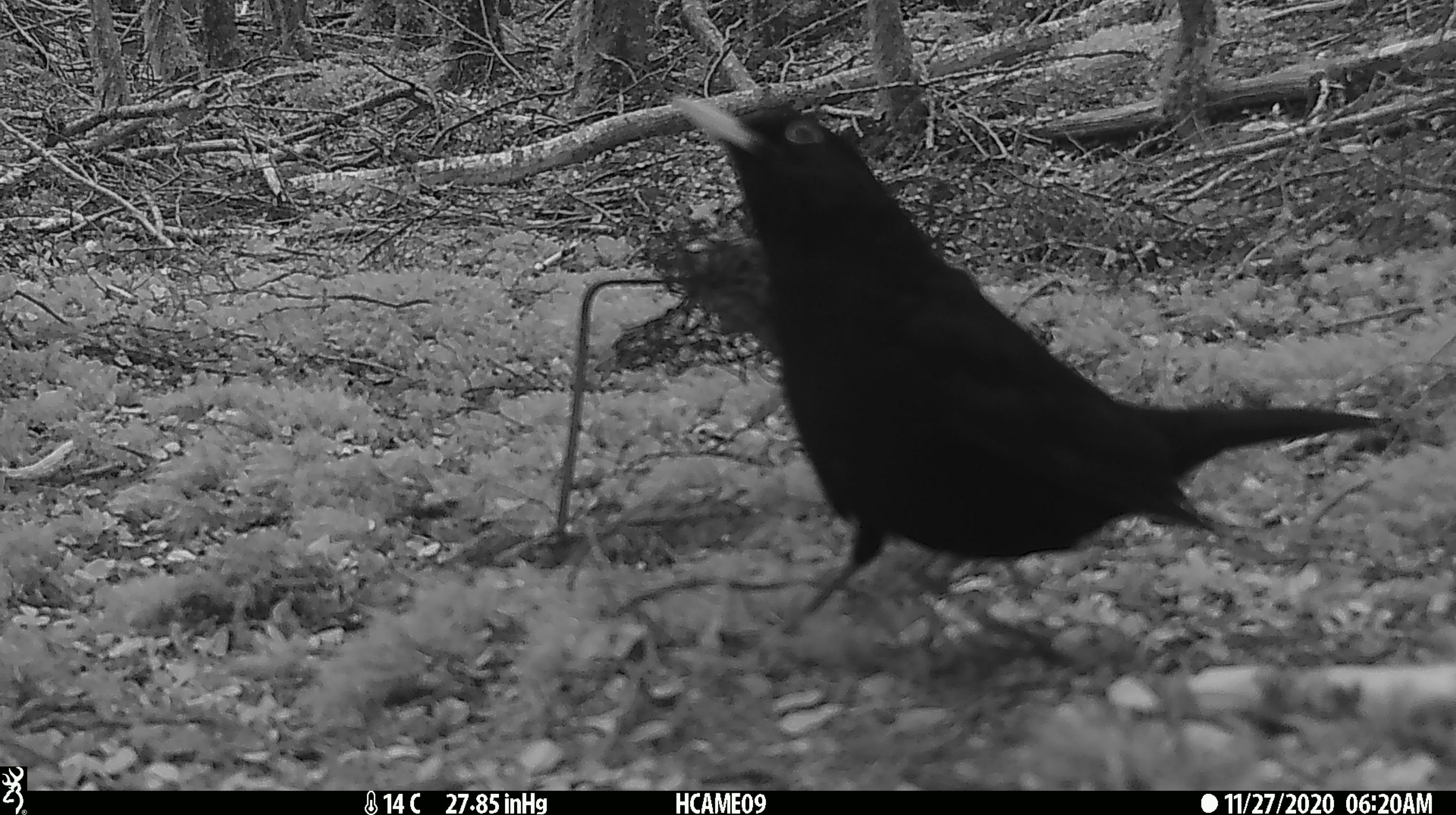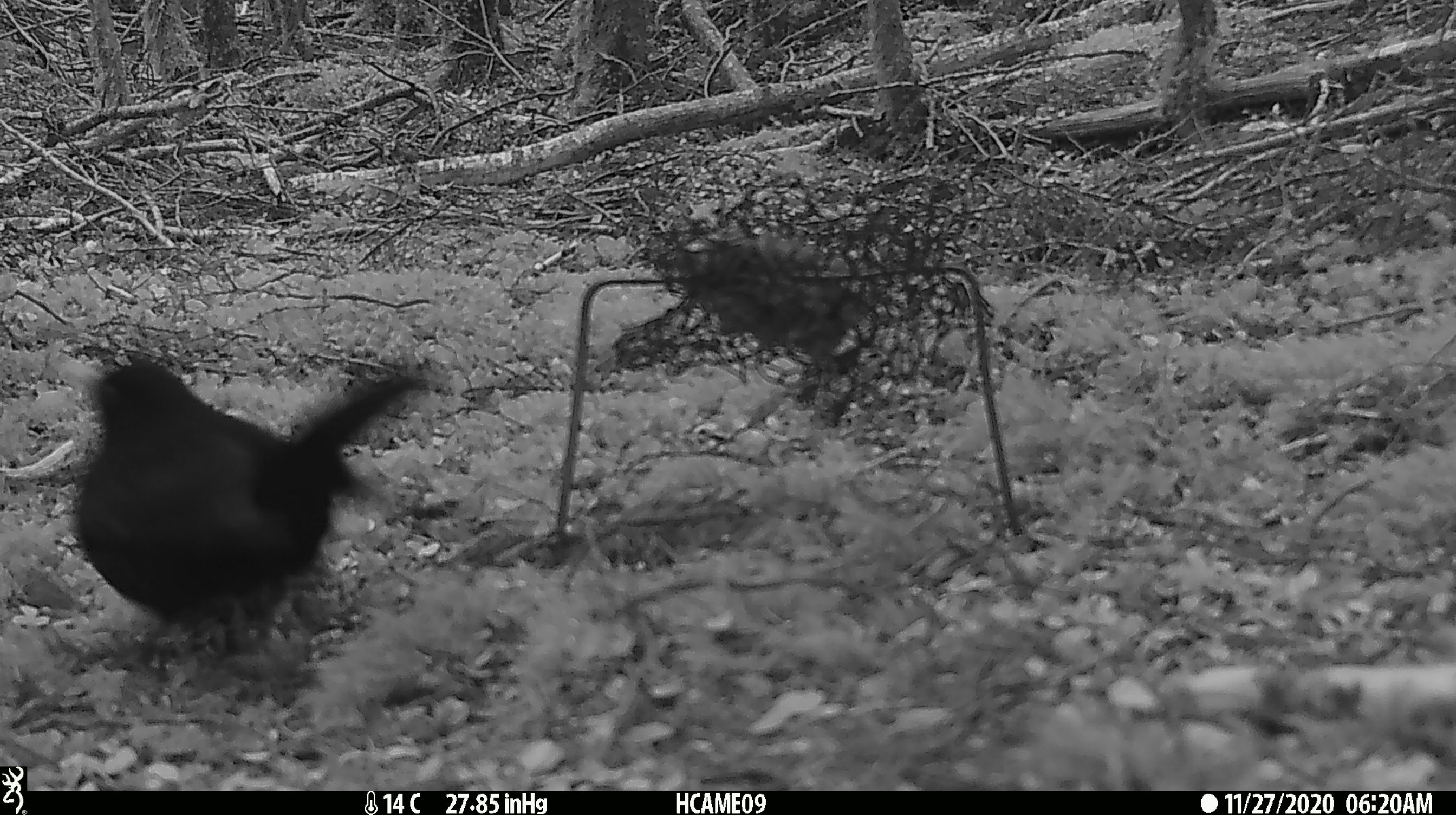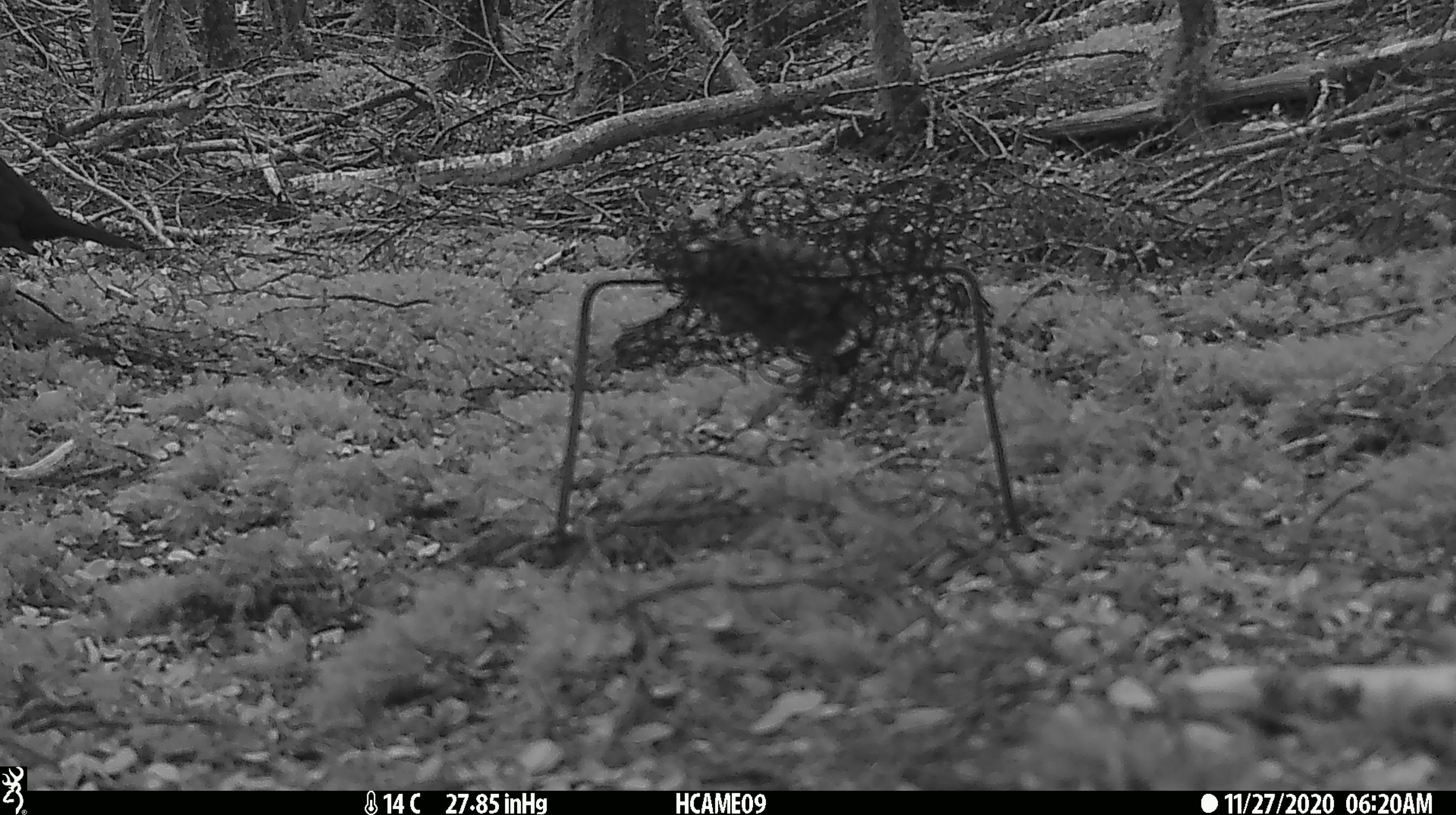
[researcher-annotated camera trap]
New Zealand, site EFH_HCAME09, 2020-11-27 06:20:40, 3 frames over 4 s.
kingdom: Animalia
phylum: Chordata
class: Aves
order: Passeriformes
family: Turdidae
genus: Turdus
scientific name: Turdus merula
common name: eurasian blackbird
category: blackbird